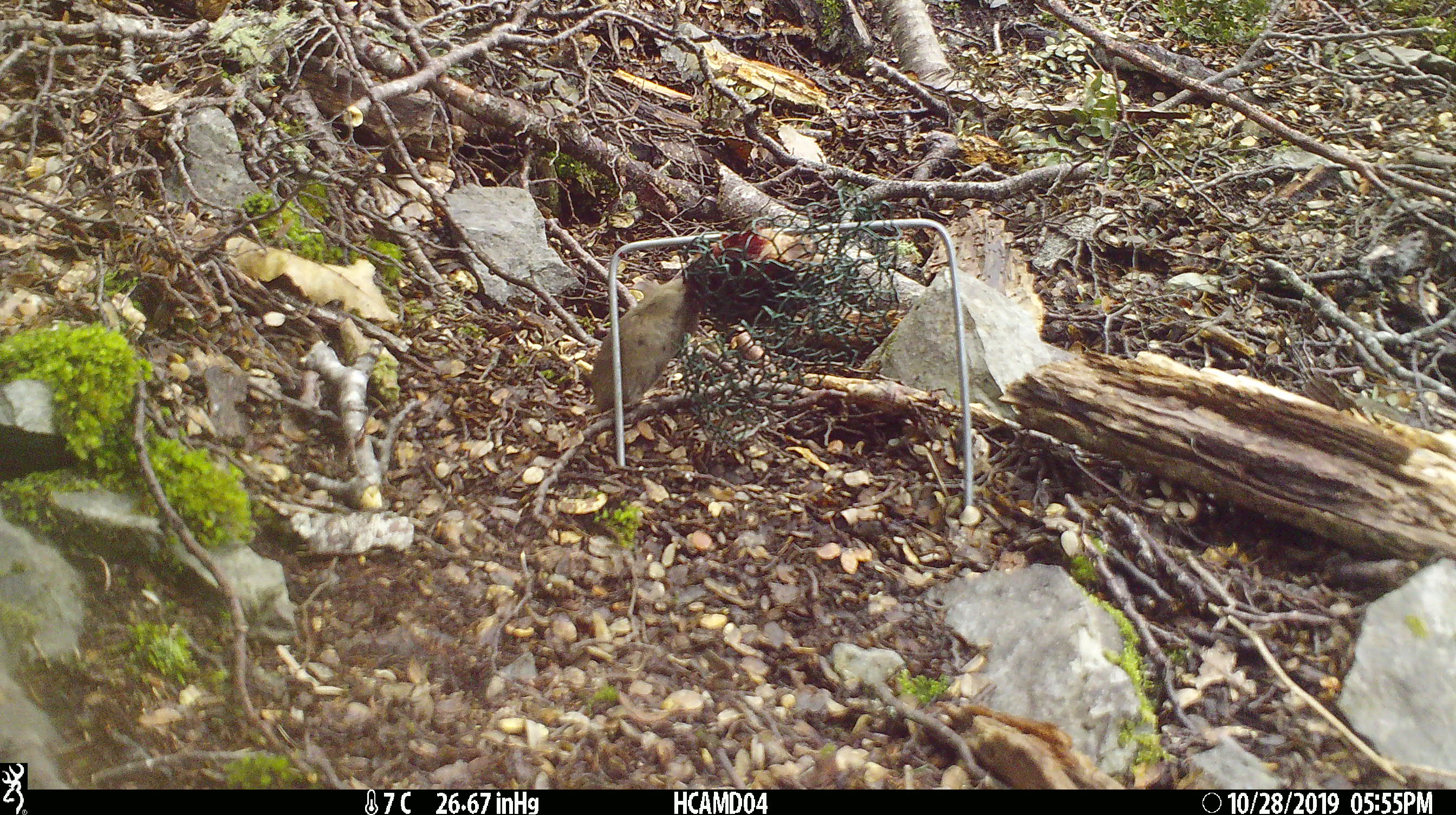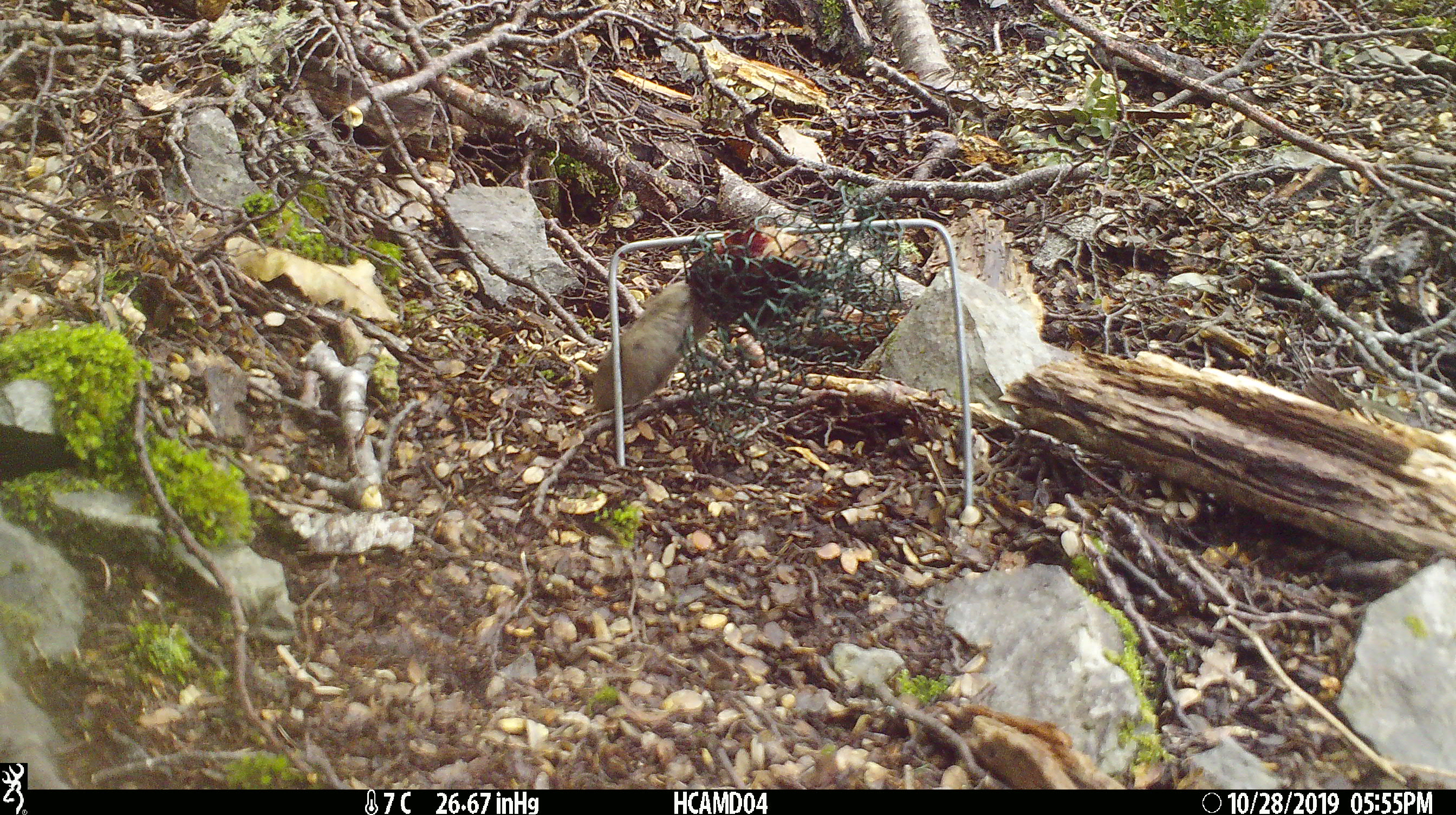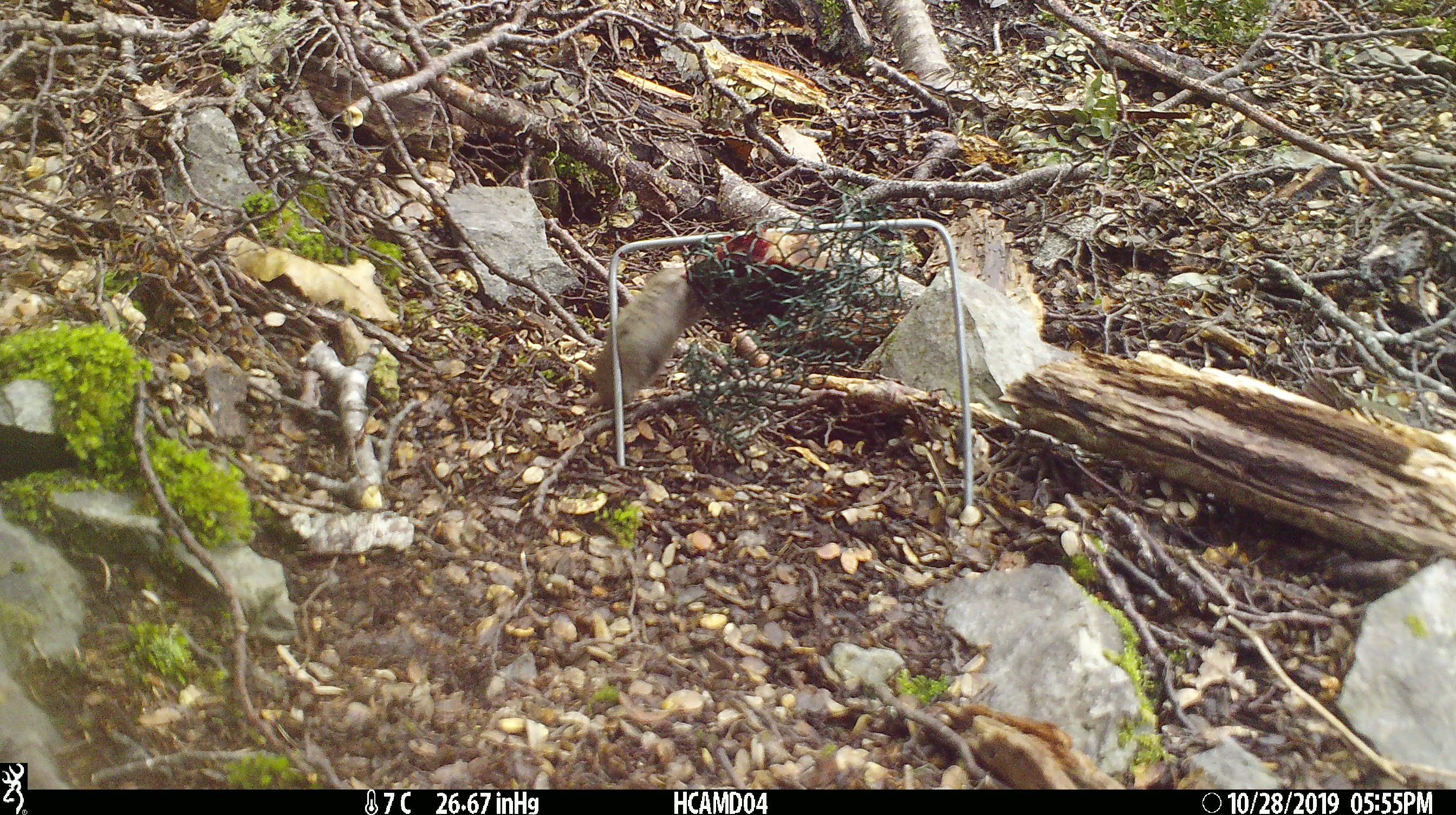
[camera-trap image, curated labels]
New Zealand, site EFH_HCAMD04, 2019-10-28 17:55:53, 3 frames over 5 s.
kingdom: Animalia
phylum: Chordata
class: Mammalia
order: Rodentia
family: Muridae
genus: Mus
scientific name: Mus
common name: mouse